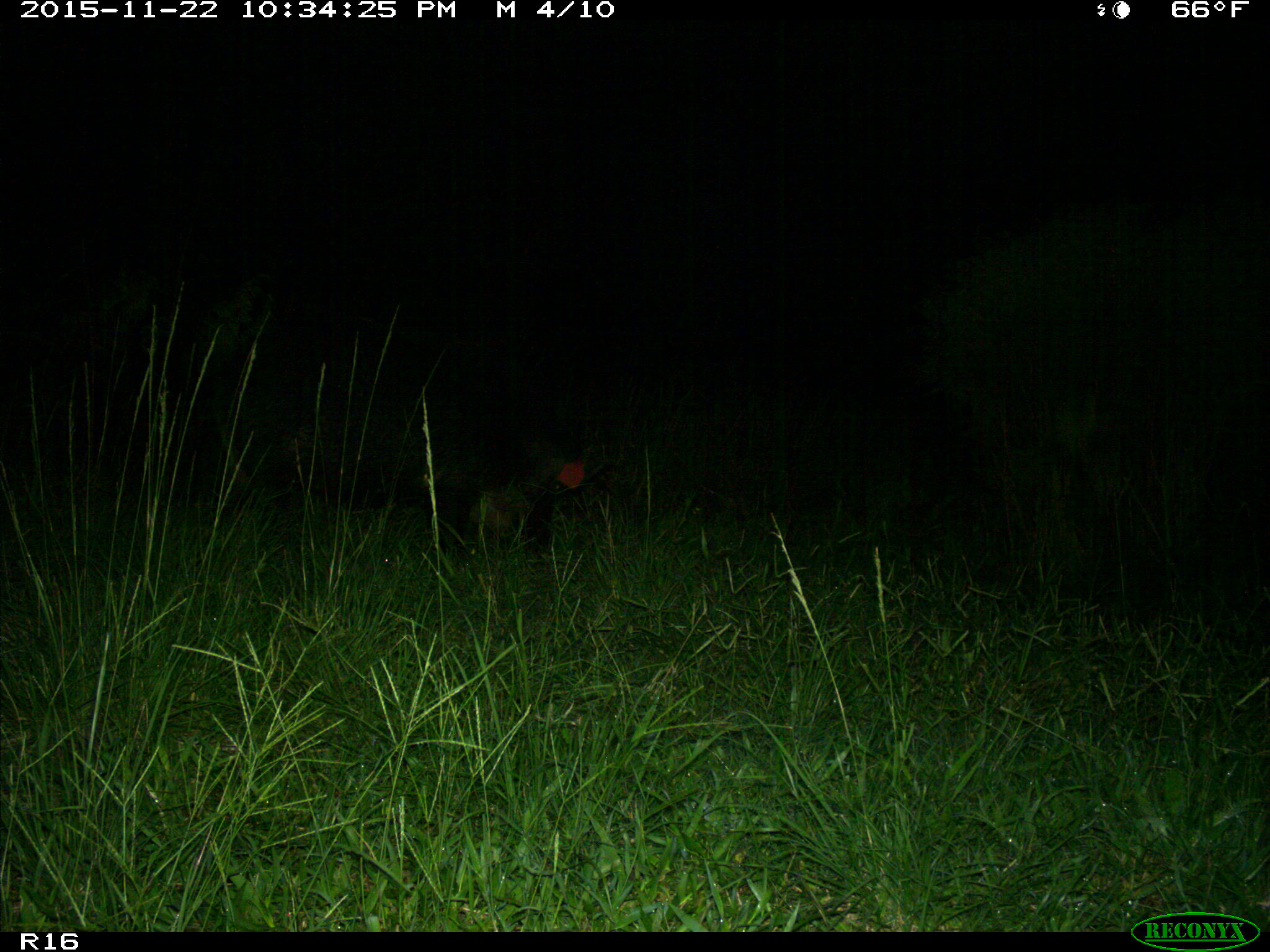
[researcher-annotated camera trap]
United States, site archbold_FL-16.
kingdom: Animalia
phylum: Chordata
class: Mammalia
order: Artiodactyla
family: Suidae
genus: Sus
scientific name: Sus scrofa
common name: wild boar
Sus scrofa (wild boar).